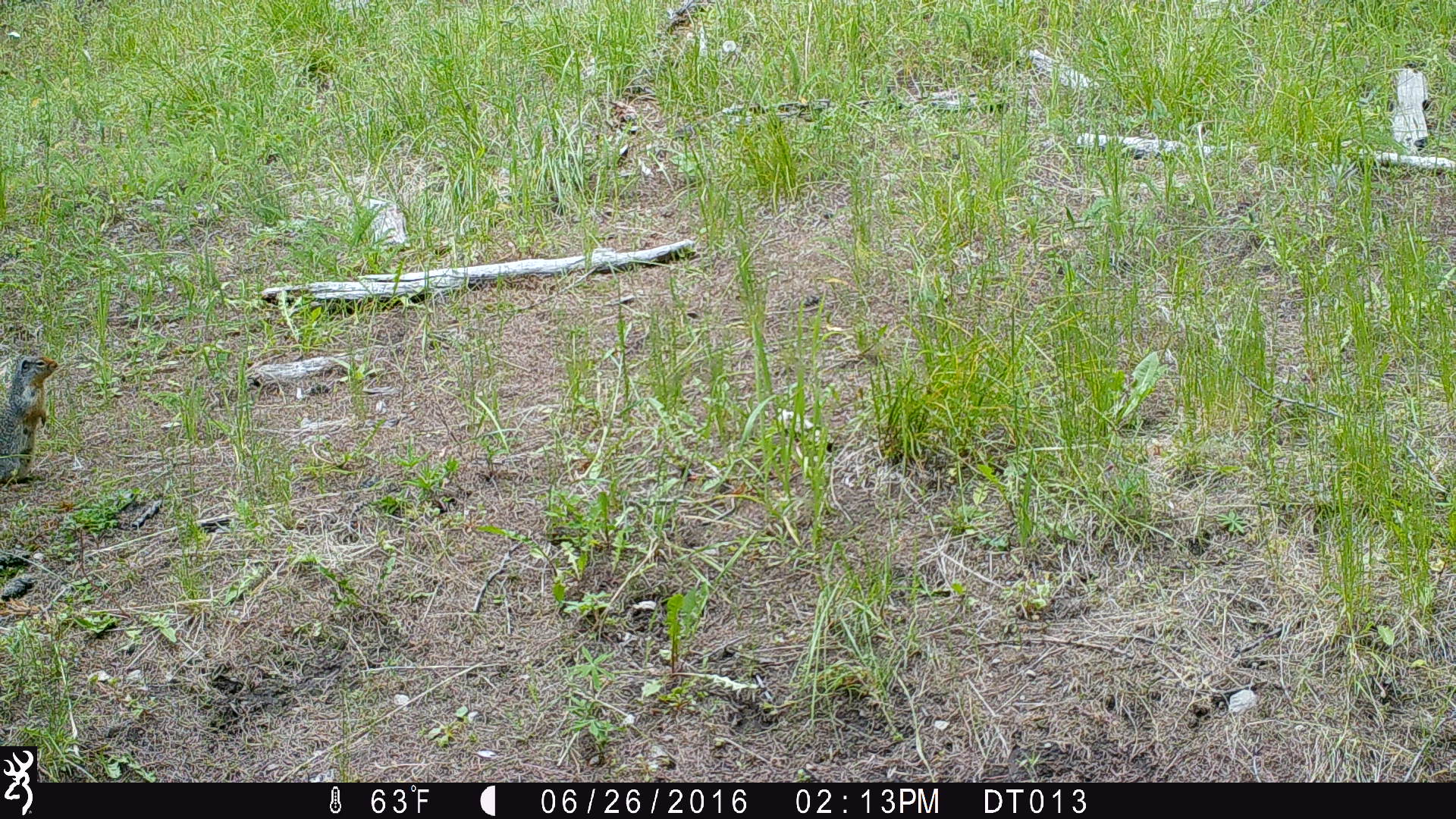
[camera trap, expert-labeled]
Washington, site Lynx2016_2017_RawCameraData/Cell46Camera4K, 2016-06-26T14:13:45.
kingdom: Animalia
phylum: Chordata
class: Mammalia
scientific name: Mammalia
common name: small mammal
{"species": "small mammal (Mammalia)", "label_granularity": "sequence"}